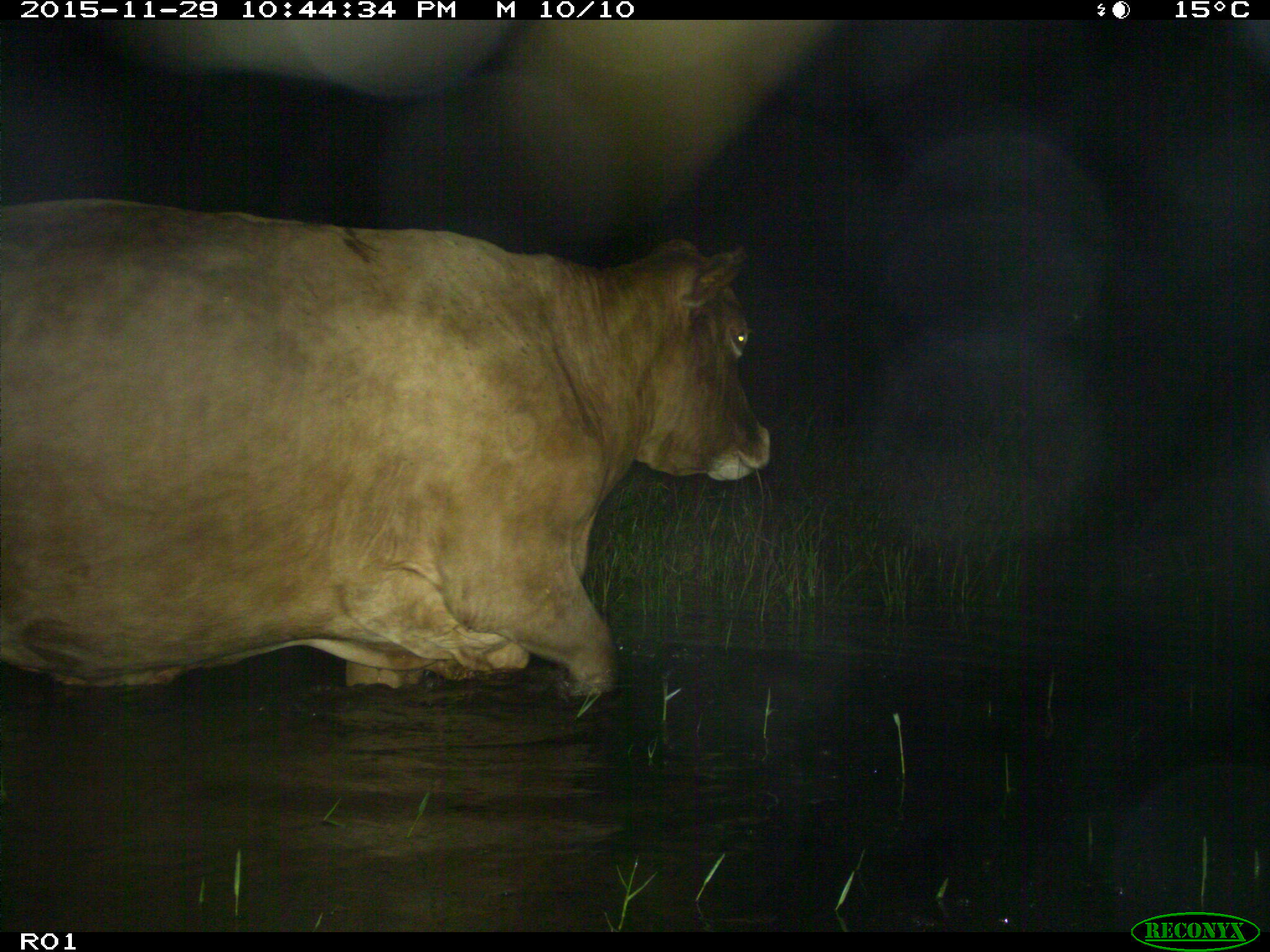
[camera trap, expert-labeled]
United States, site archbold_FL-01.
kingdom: Animalia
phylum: Chordata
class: Mammalia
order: Artiodactyla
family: Bovidae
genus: Bos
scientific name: Bos taurus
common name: domestic cow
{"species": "Bos taurus (domestic cow)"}